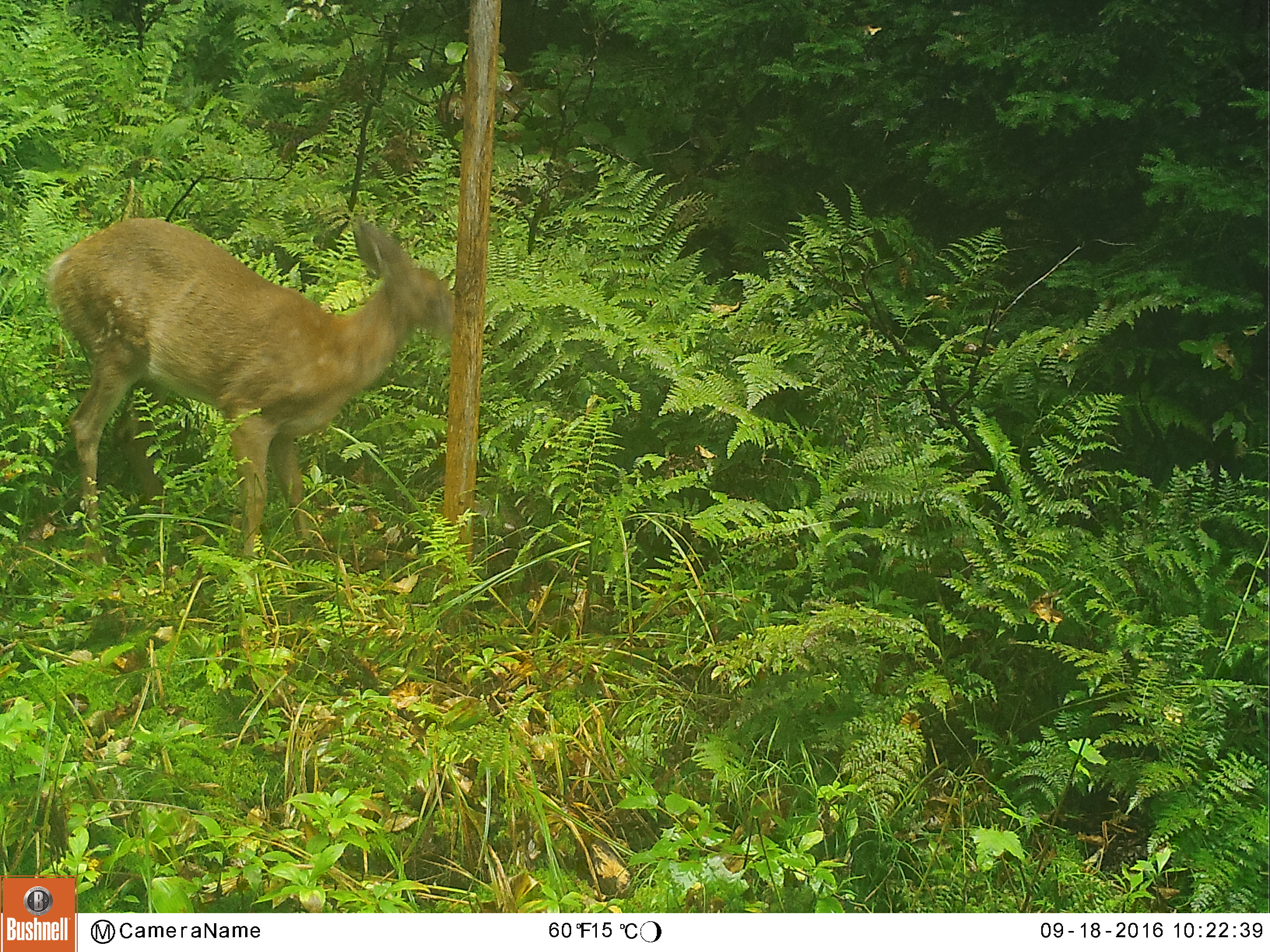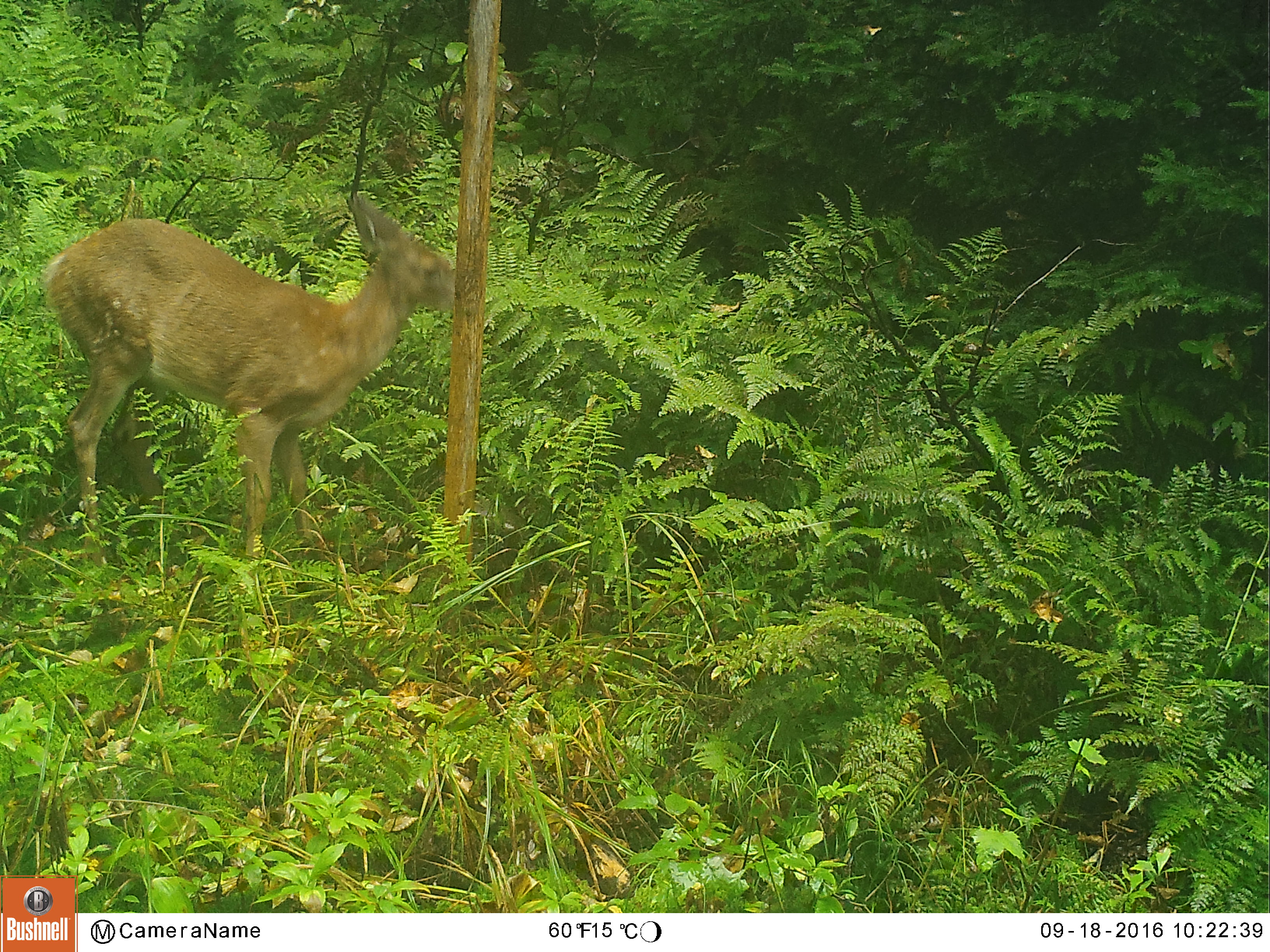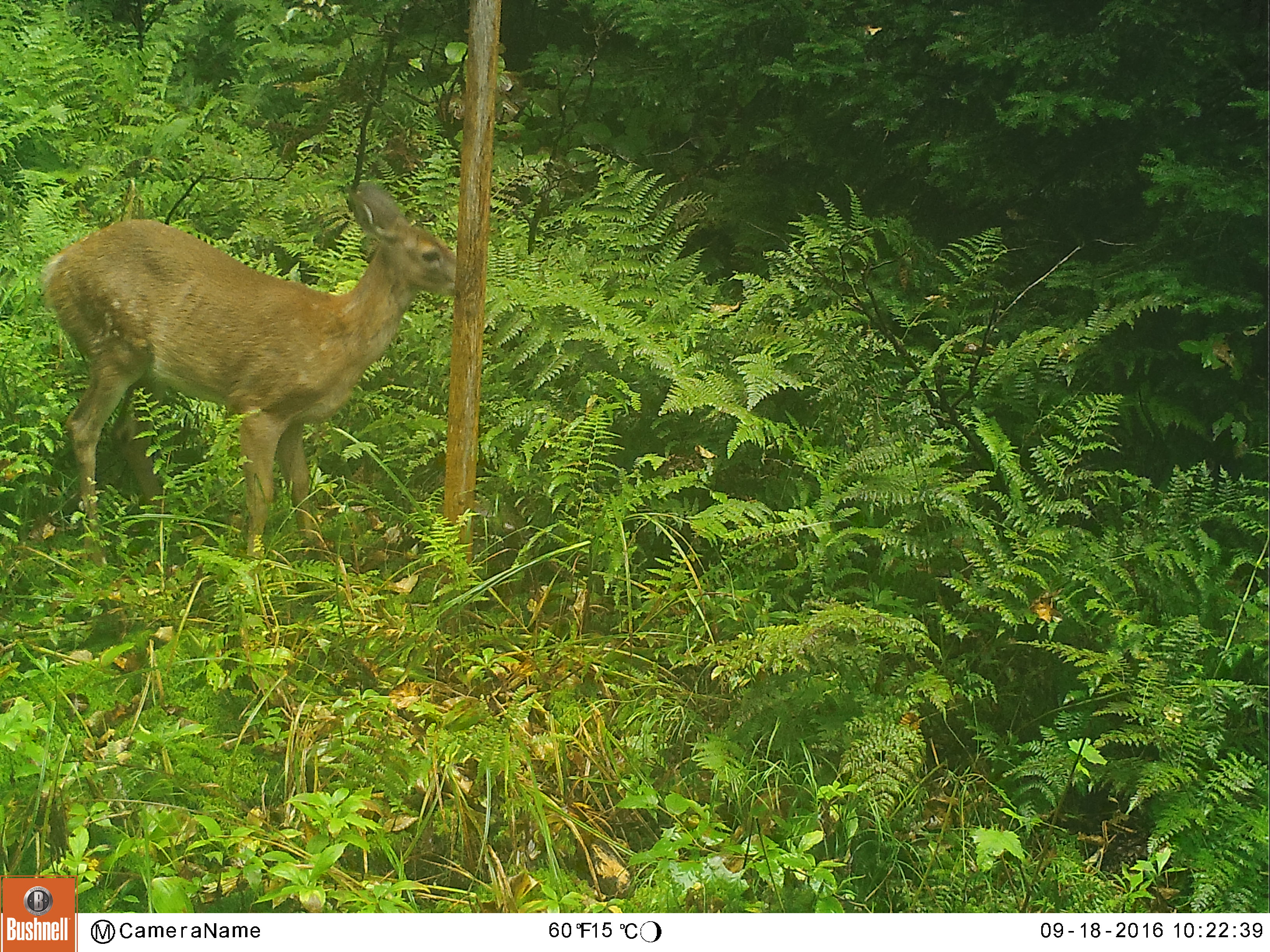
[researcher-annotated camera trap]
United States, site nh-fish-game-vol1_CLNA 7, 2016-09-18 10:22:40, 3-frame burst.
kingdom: Animalia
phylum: Chordata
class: Mammalia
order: Artiodactyla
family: Cervidae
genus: Odocoileus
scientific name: Odocoileus virginianus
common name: white-tailed deer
White-tailed deer (Odocoileus virginianus).